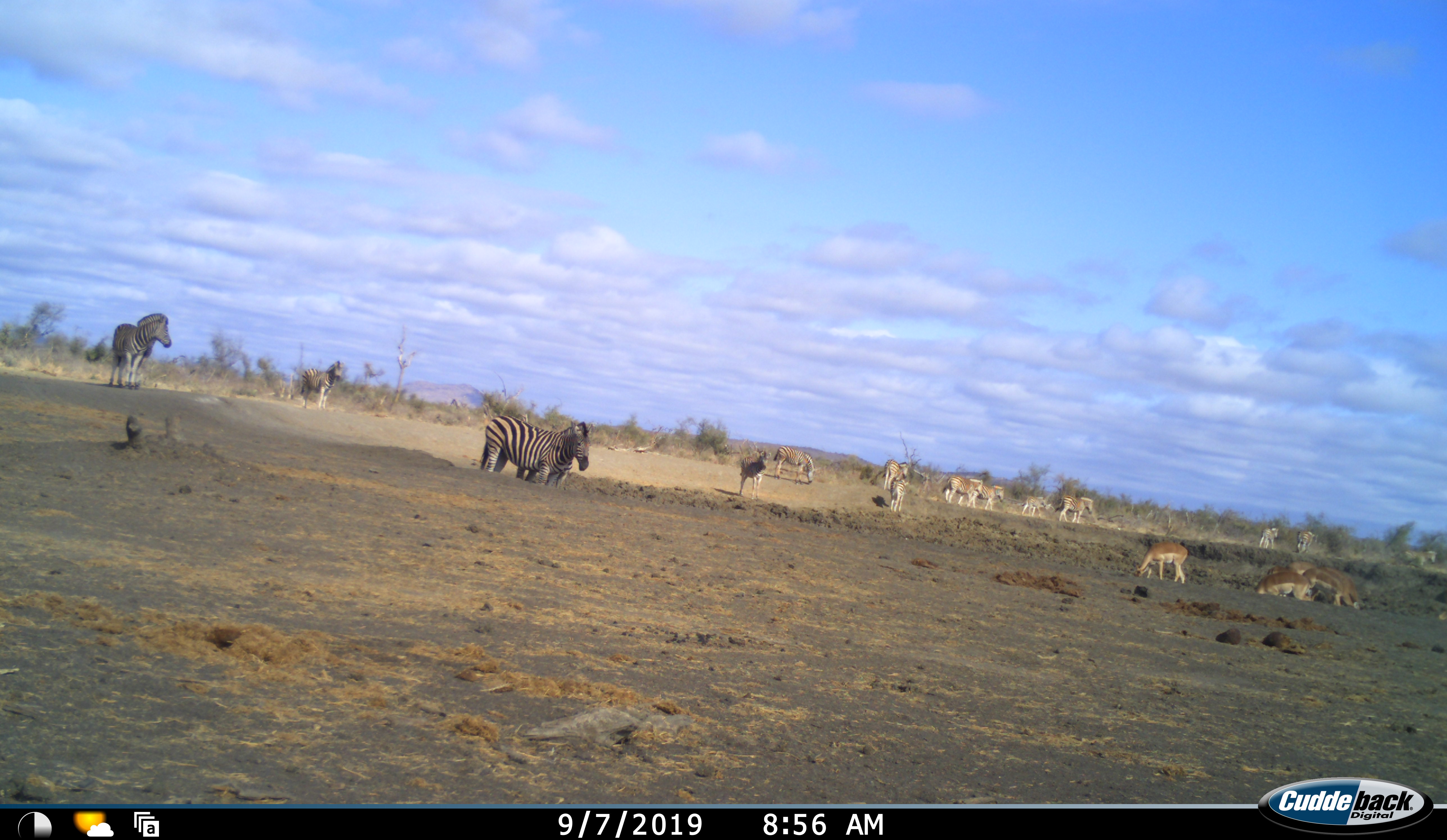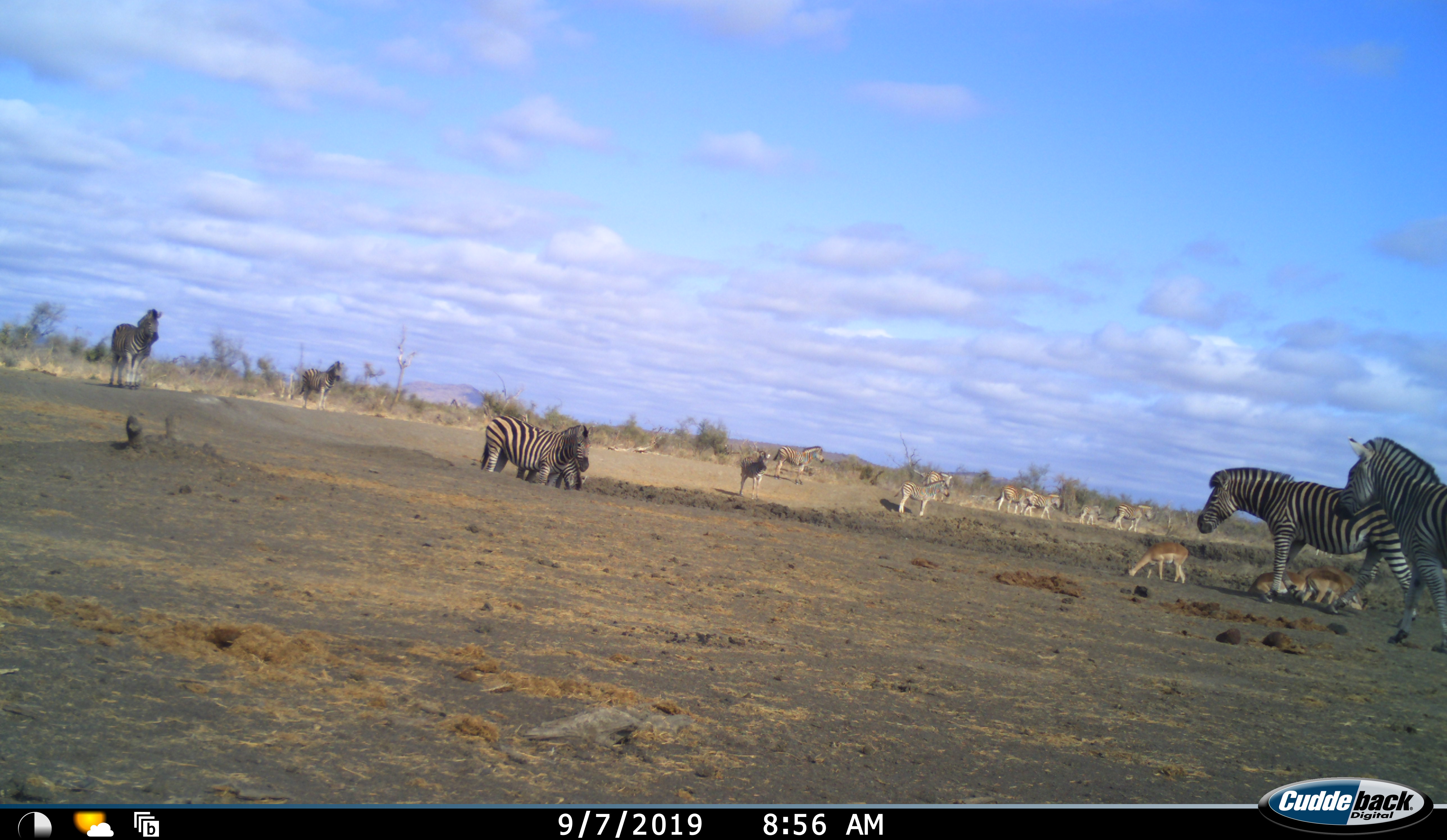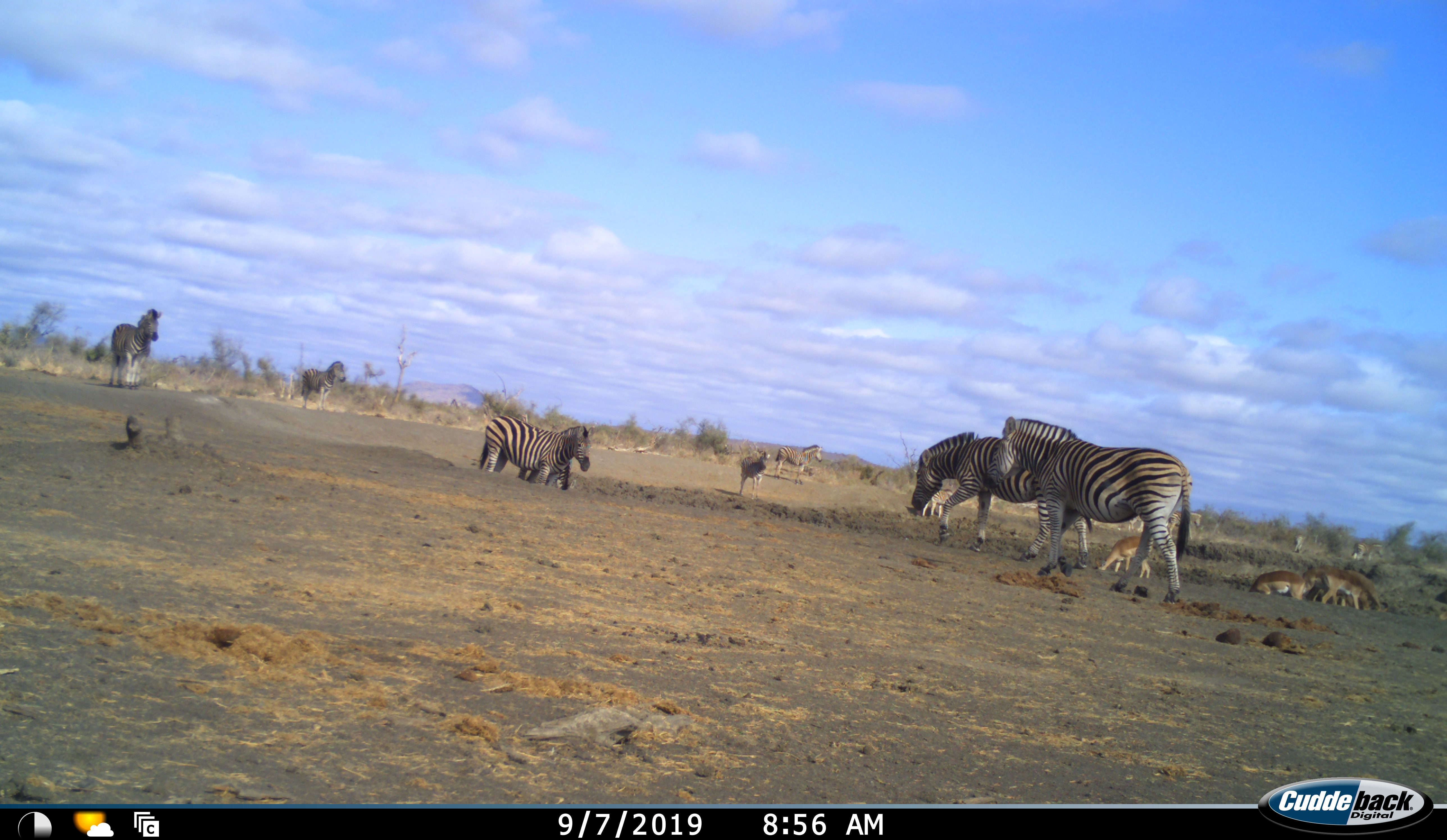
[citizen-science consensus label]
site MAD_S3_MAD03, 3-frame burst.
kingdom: Animalia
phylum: Chordata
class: Mammalia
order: Artiodactyla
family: Bovidae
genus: Aepyceros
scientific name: Aepyceros melampus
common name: impala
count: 5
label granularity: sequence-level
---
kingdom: Animalia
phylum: Chordata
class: Mammalia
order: Perissodactyla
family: Equidae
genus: Equus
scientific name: Equus quagga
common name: plains zebra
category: zebraplains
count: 11-50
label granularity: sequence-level